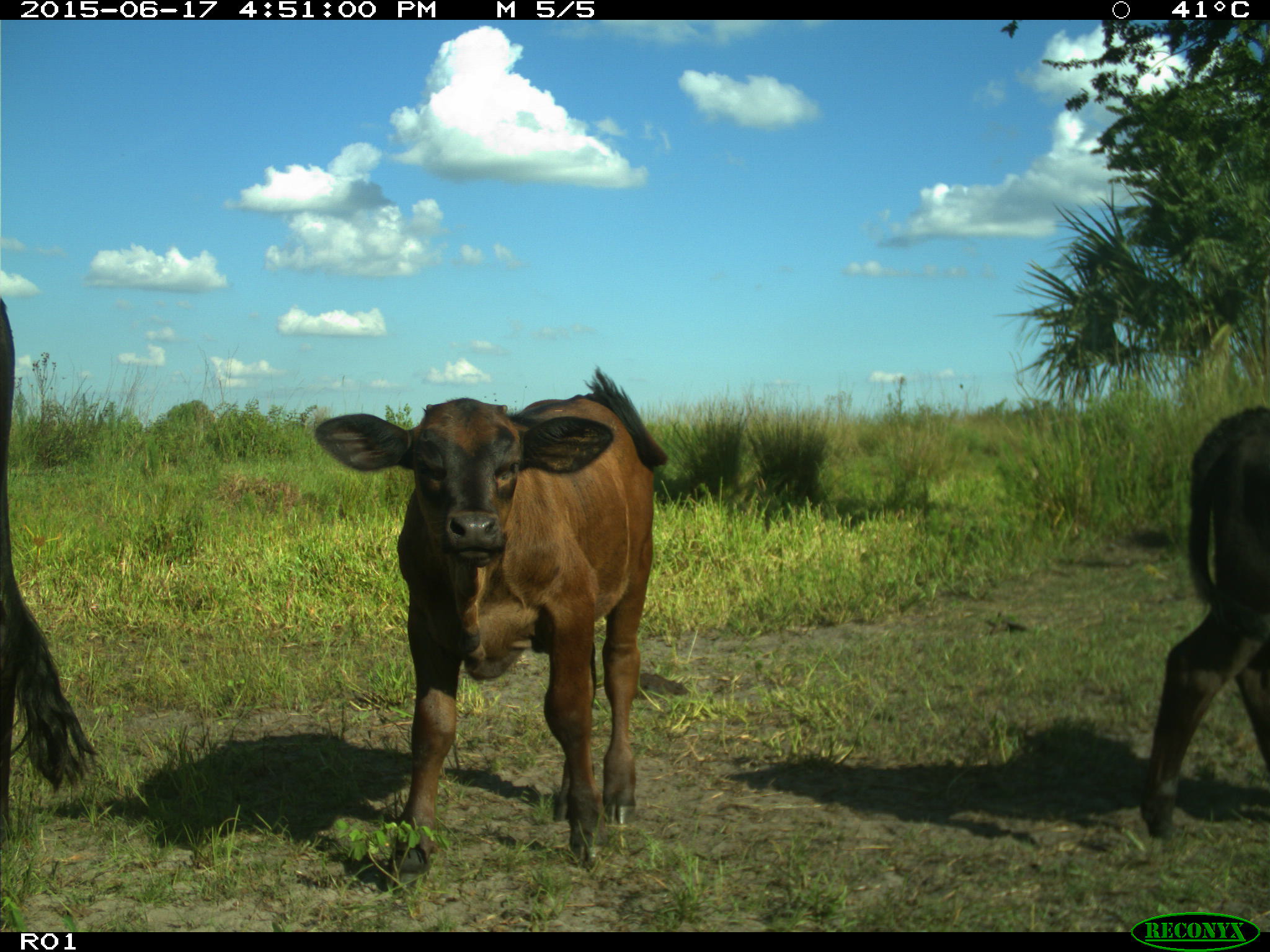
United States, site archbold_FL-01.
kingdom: Animalia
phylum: Chordata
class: Mammalia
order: Artiodactyla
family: Bovidae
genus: Bos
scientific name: Bos taurus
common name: domestic cow